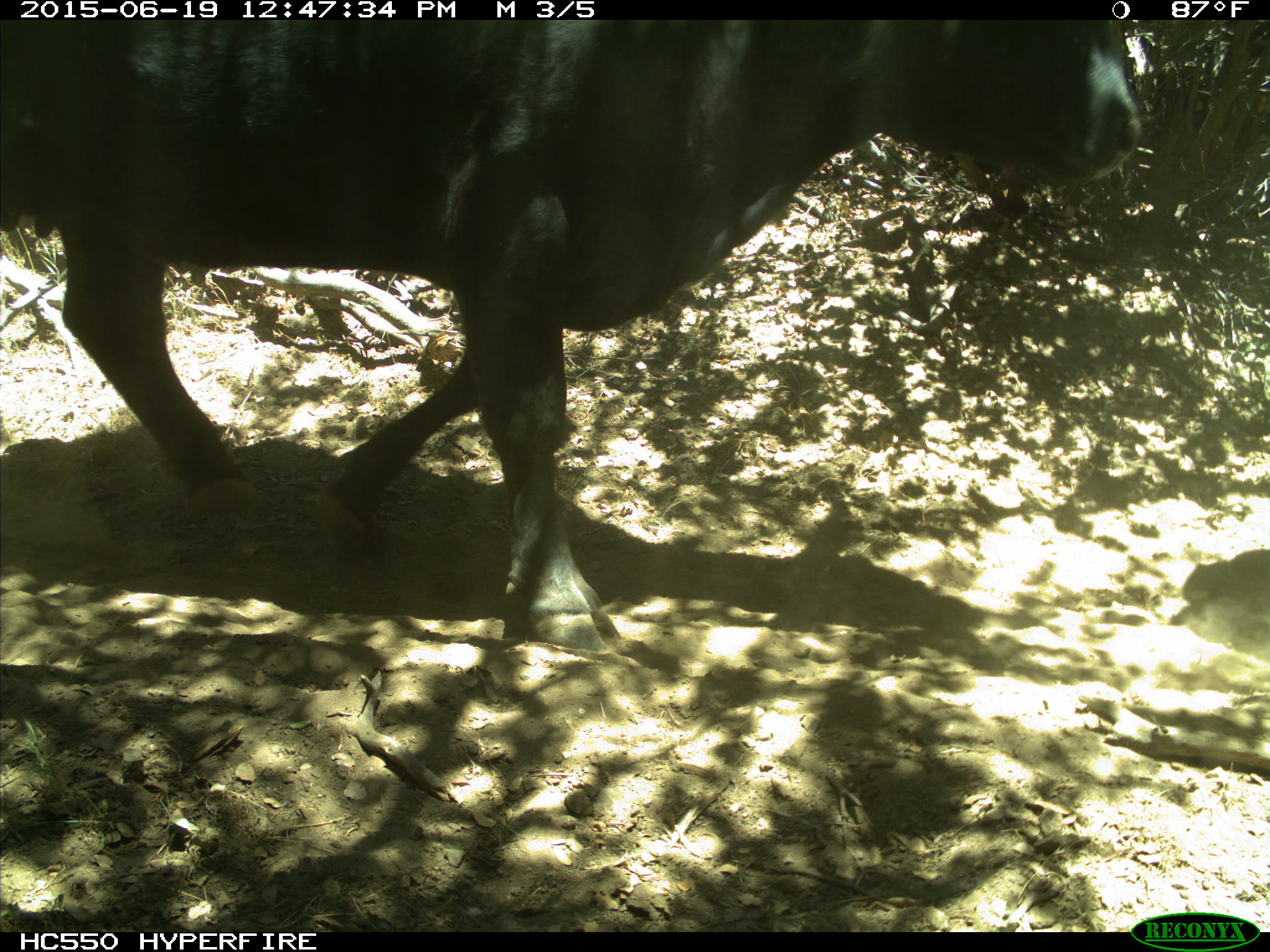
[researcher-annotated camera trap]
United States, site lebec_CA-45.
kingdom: Animalia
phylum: Chordata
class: Mammalia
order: Artiodactyla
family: Bovidae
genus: Bos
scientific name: Bos taurus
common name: domestic cow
Bos taurus (domestic cow).